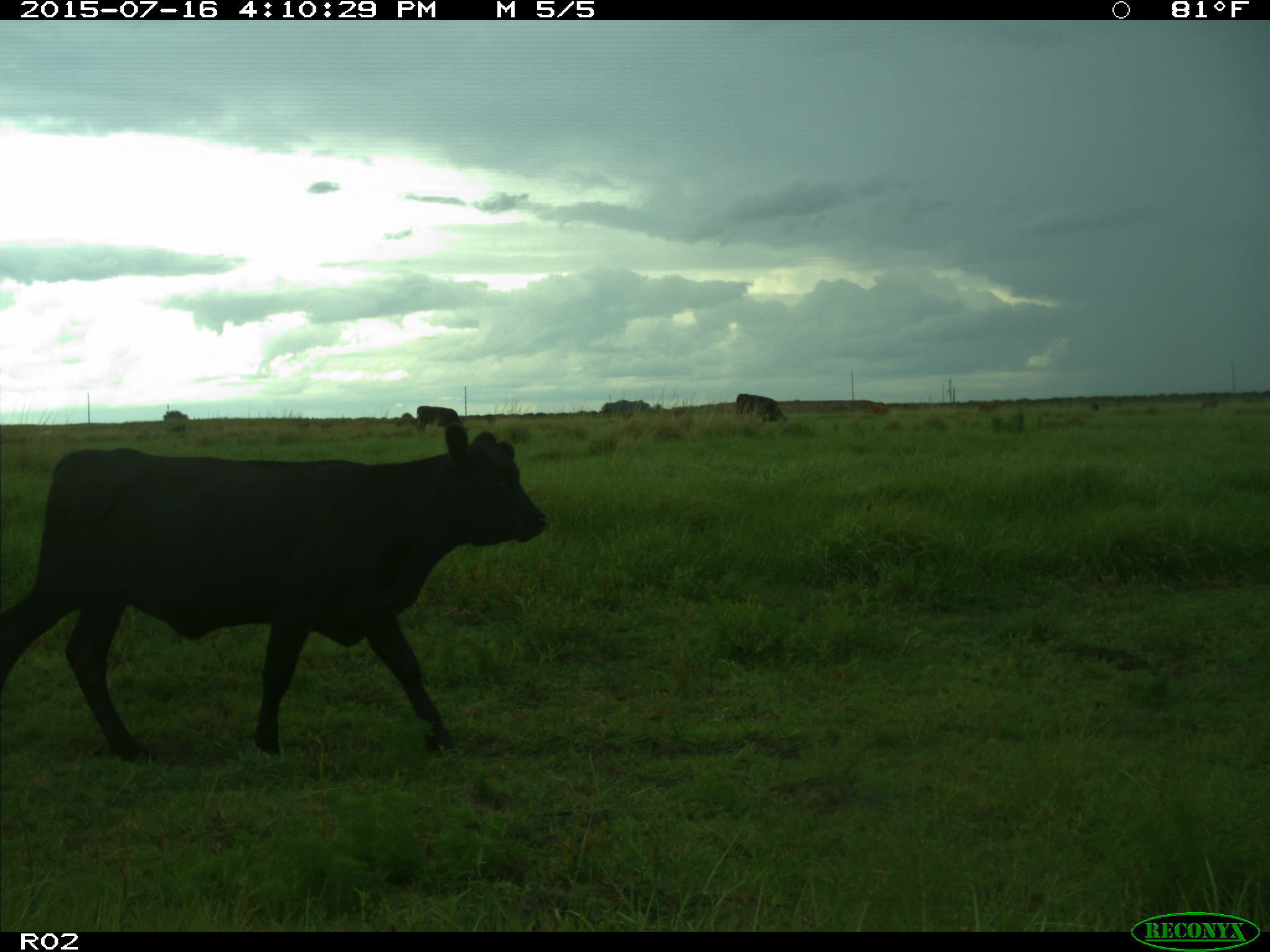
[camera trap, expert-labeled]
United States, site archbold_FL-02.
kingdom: Animalia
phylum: Chordata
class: Mammalia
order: Artiodactyla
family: Bovidae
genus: Bos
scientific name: Bos taurus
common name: domestic cow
Bos taurus (domestic cow).